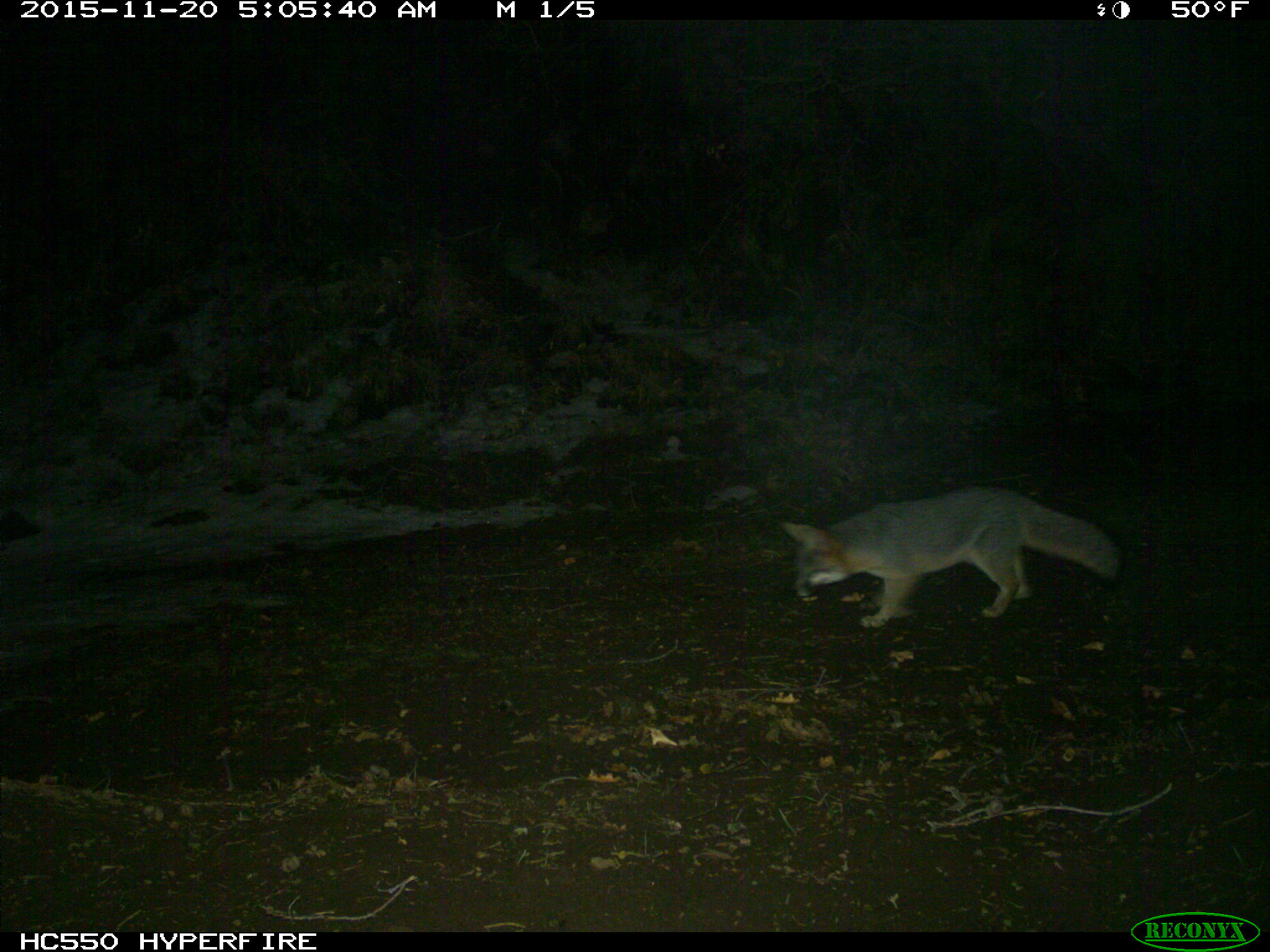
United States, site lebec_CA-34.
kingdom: Animalia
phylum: Chordata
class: Mammalia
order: Carnivora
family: Canidae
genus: Urocyon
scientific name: Urocyon cinereoargenteus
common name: gray fox